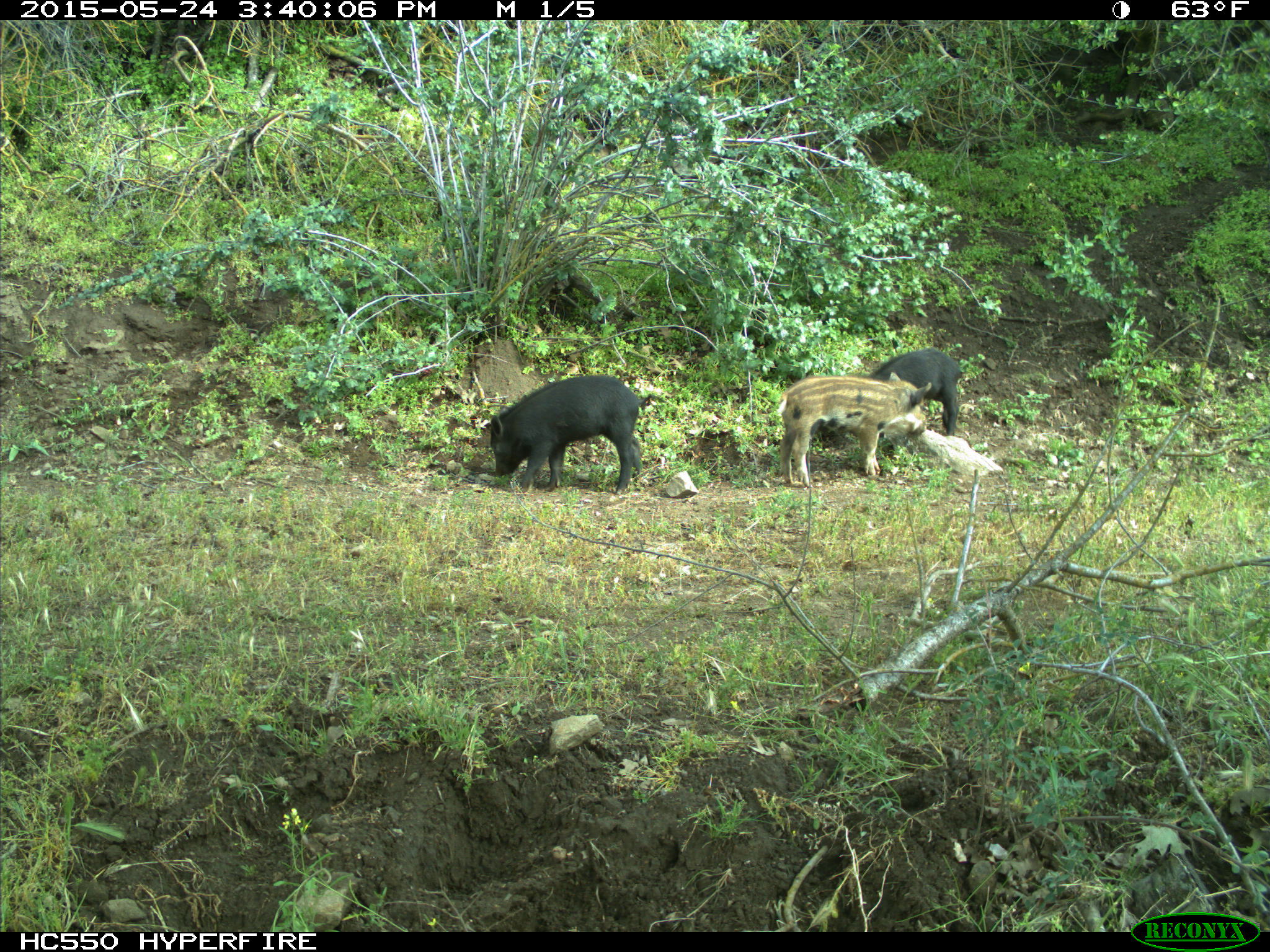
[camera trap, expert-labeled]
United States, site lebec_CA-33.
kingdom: Animalia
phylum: Chordata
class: Mammalia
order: Artiodactyla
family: Suidae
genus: Sus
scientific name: Sus scrofa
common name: wild boar